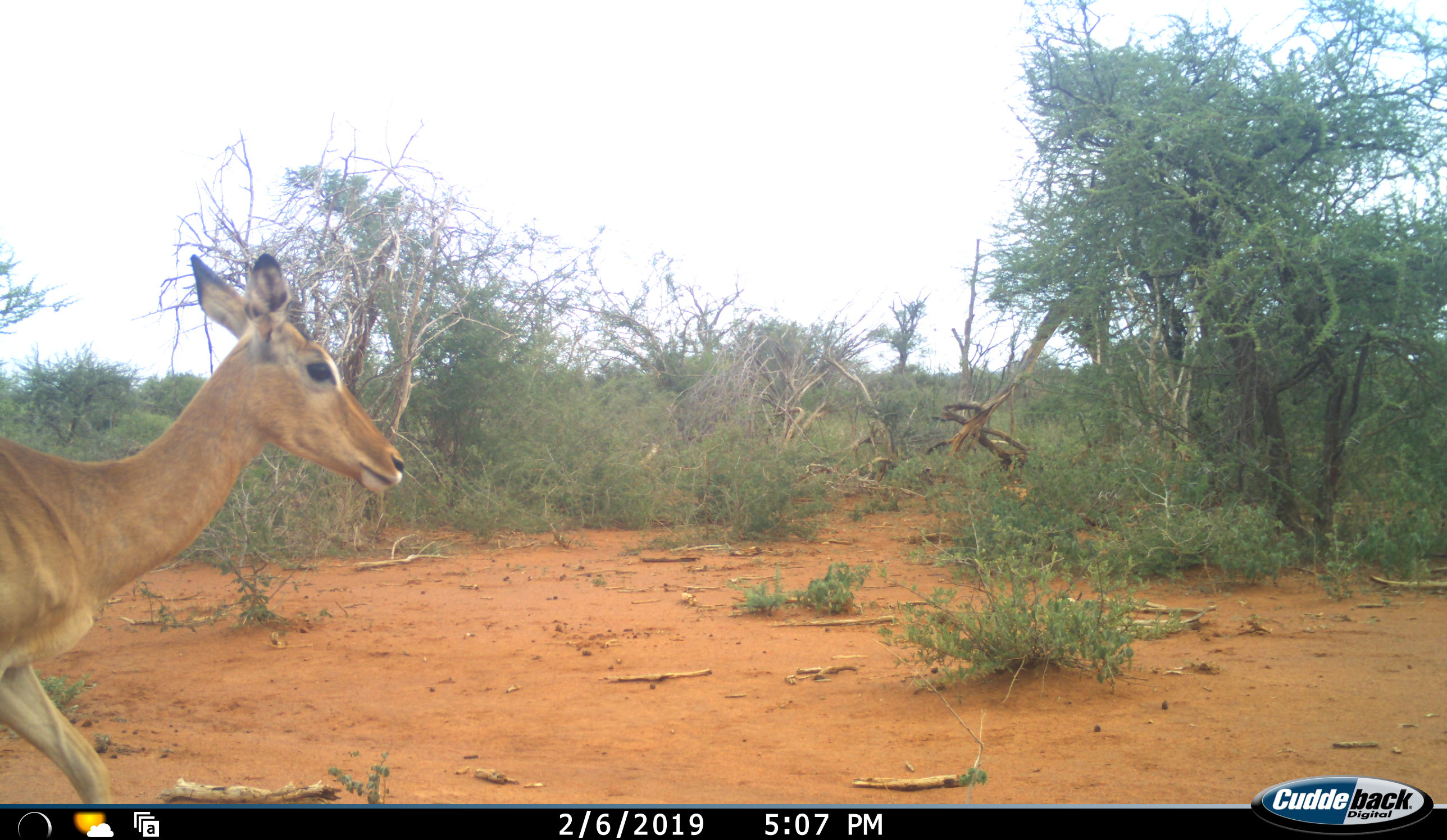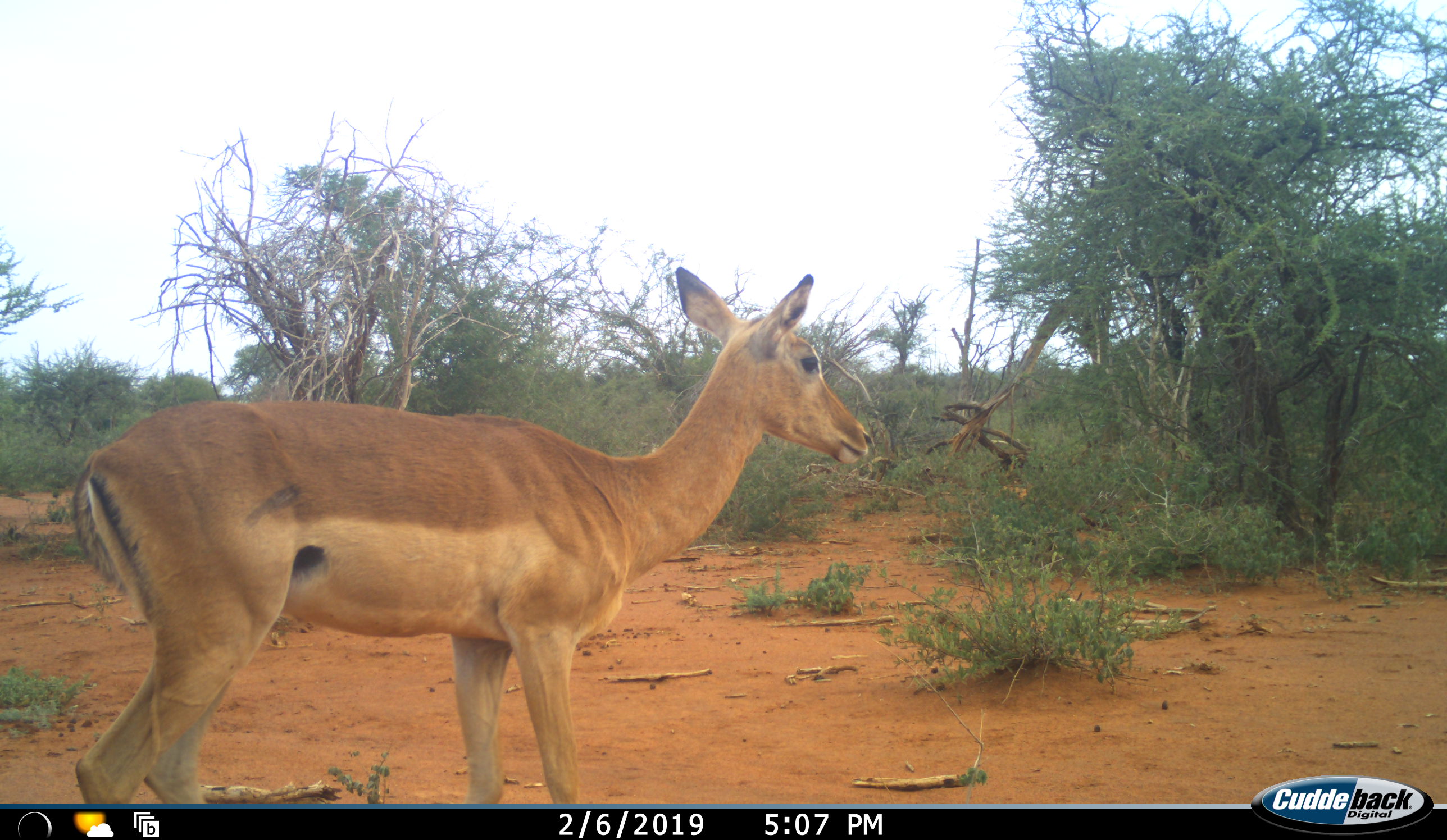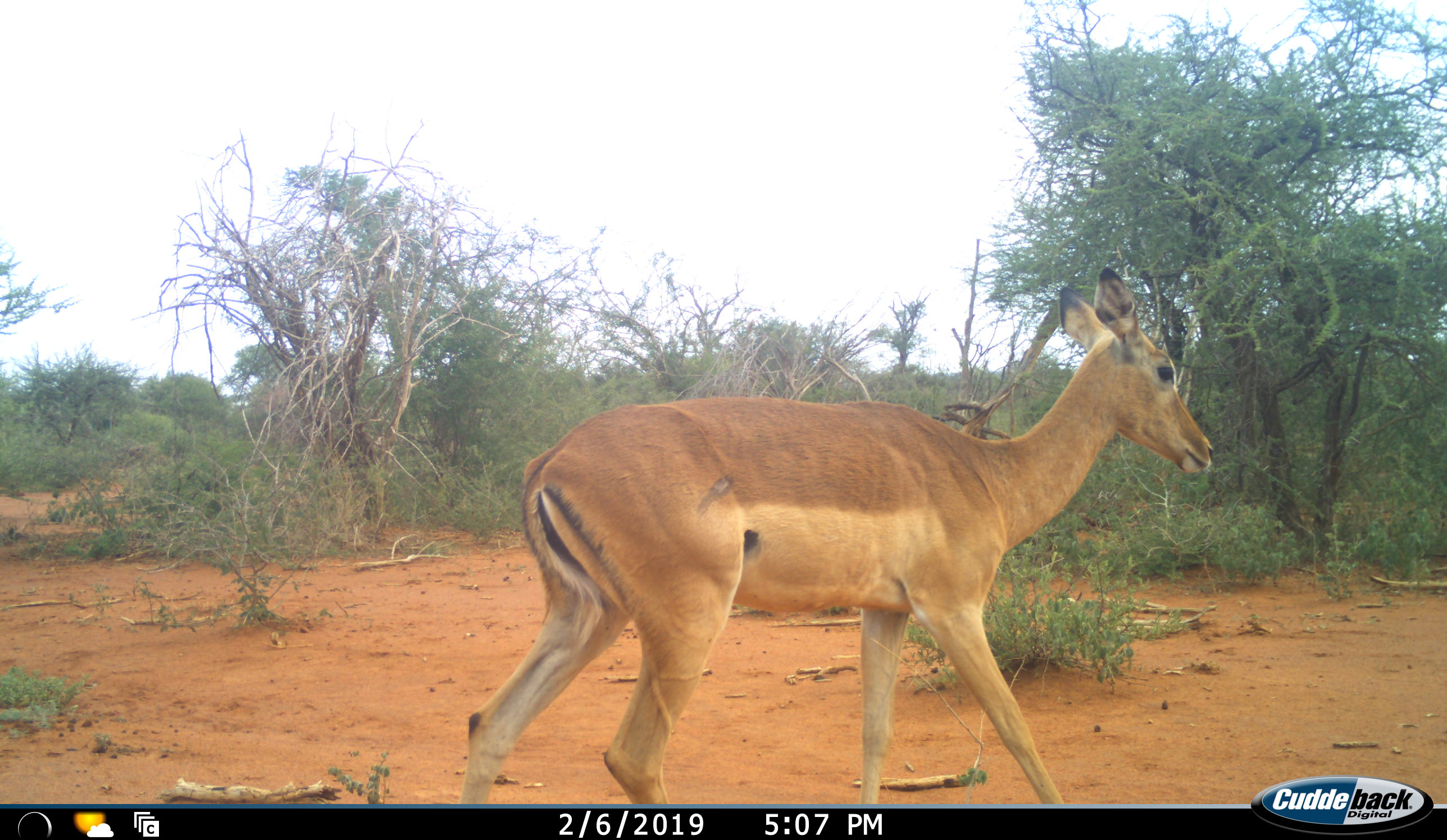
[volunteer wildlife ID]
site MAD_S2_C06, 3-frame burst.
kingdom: Animalia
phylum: Chordata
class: Mammalia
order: Artiodactyla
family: Bovidae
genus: Aepyceros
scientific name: Aepyceros melampus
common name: impala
Impala (Aepyceros melampus), count 1. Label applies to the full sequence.